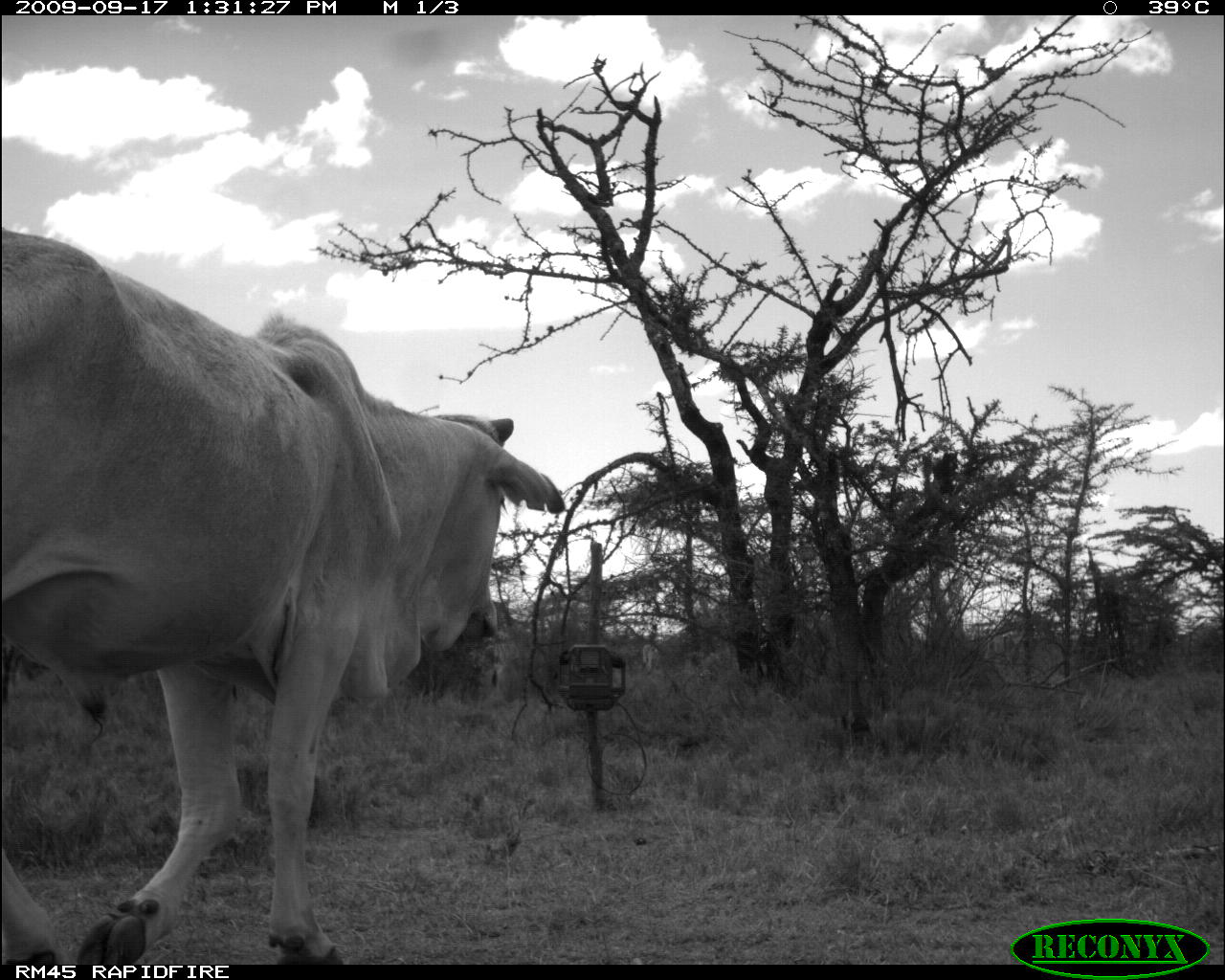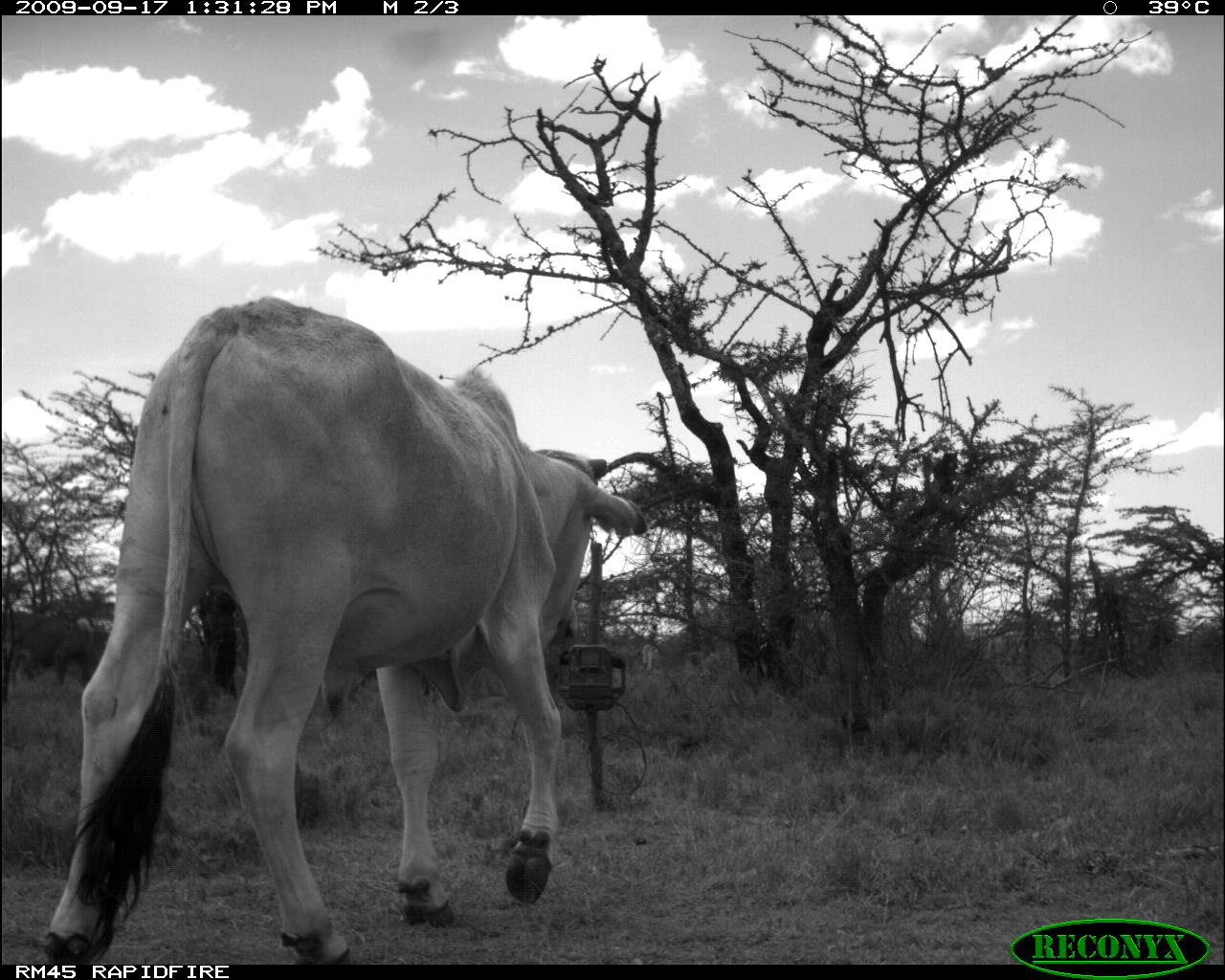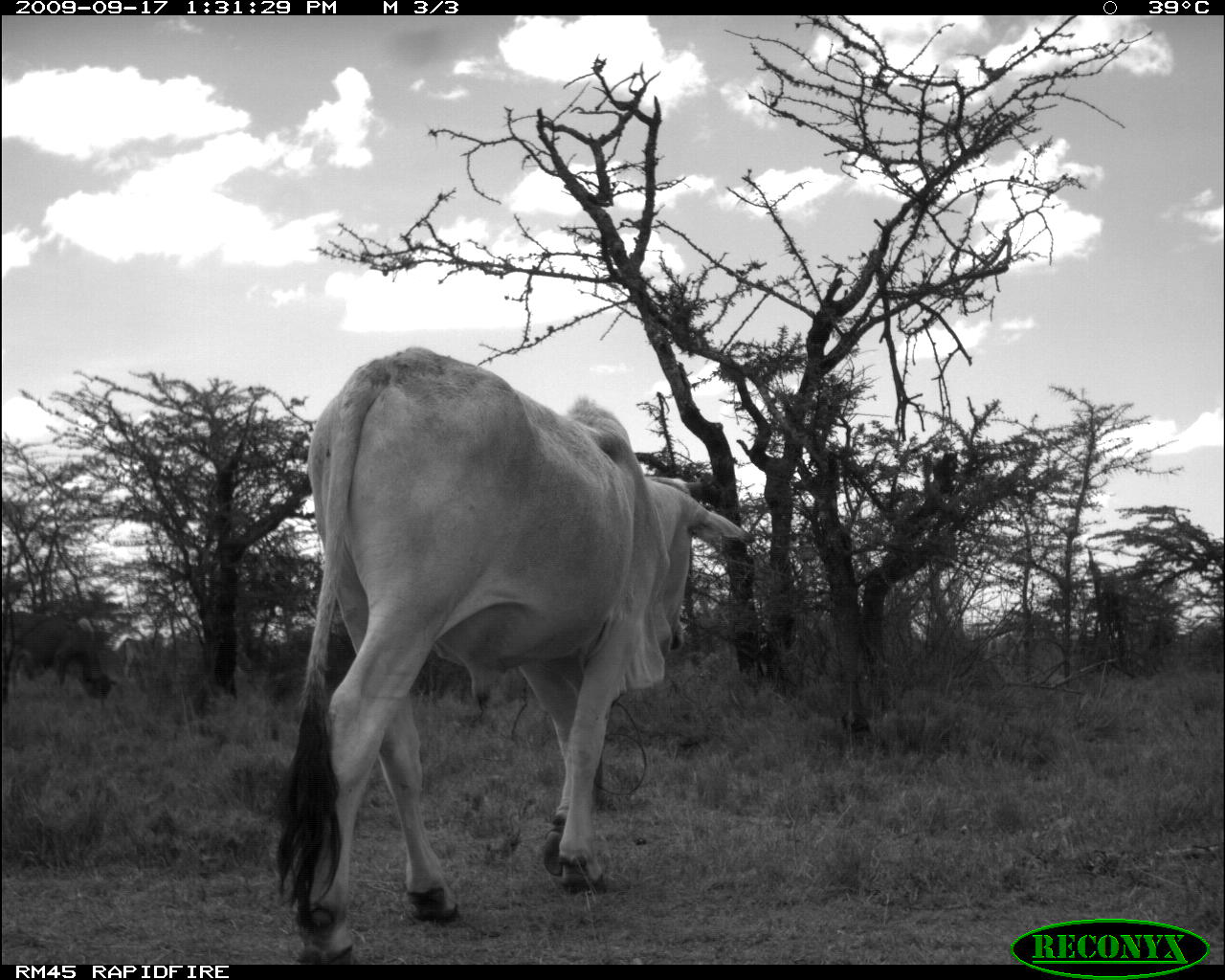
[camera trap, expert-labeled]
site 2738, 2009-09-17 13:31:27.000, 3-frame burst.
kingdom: Animalia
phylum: Chordata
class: Mammalia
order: Artiodactyla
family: Bovidae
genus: Bos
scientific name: Bos taurus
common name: domestic cattle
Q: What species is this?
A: Bos taurus (domestic cattle).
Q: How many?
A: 1.